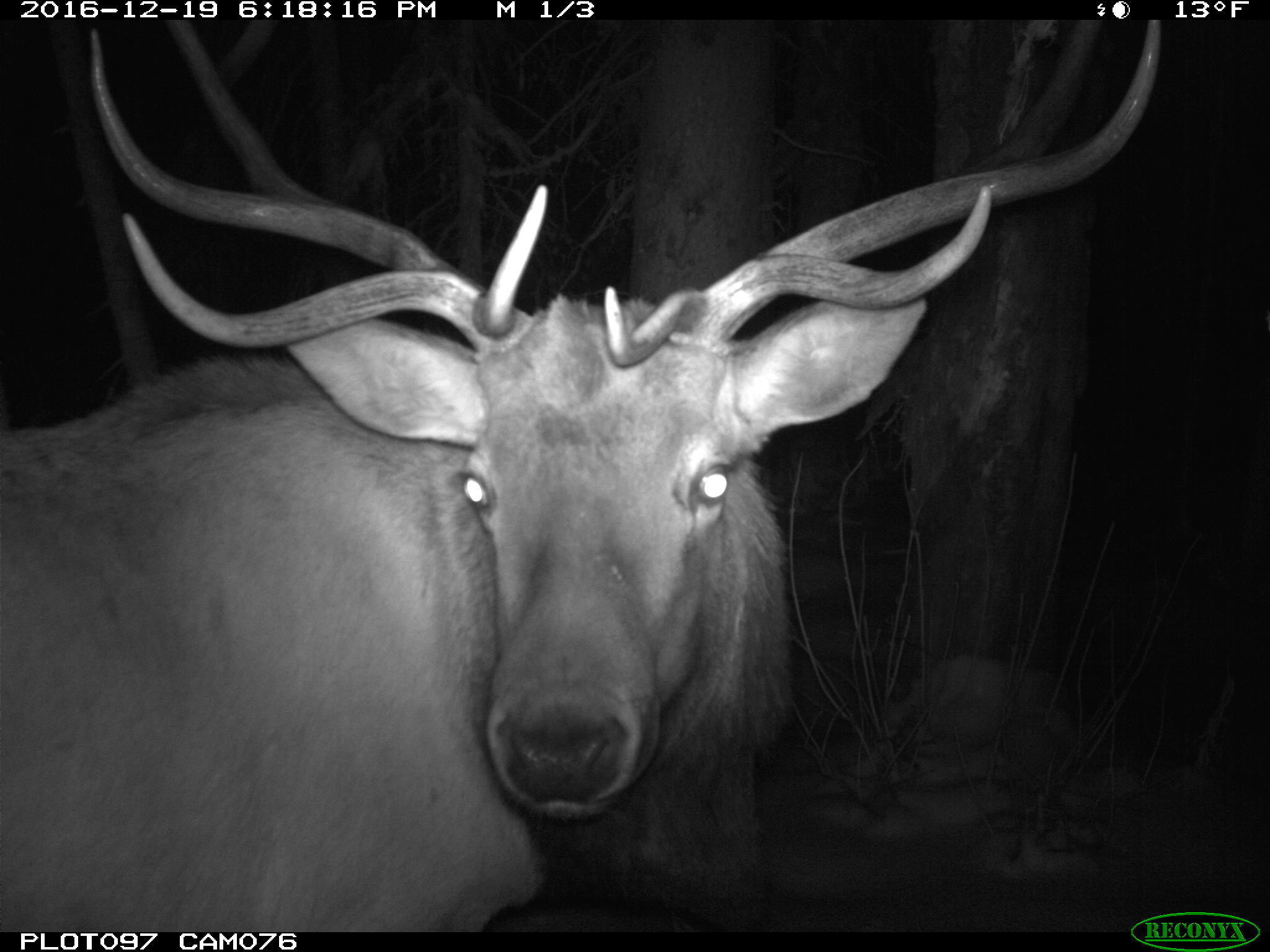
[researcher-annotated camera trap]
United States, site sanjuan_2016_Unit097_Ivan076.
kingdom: Animalia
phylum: Chordata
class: Mammalia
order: Artiodactyla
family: Cervidae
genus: Cervus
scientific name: Cervus elaphus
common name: red deer